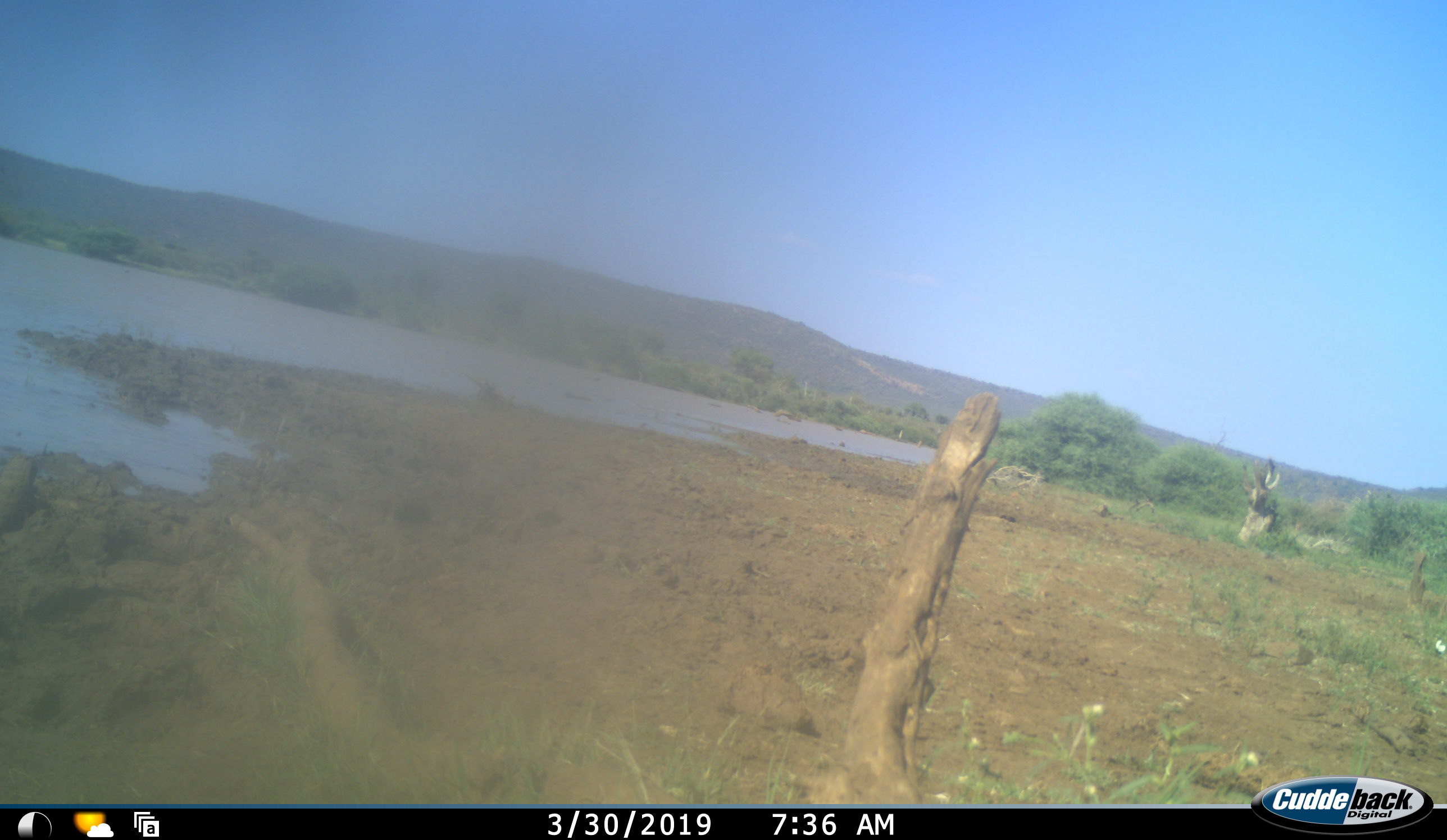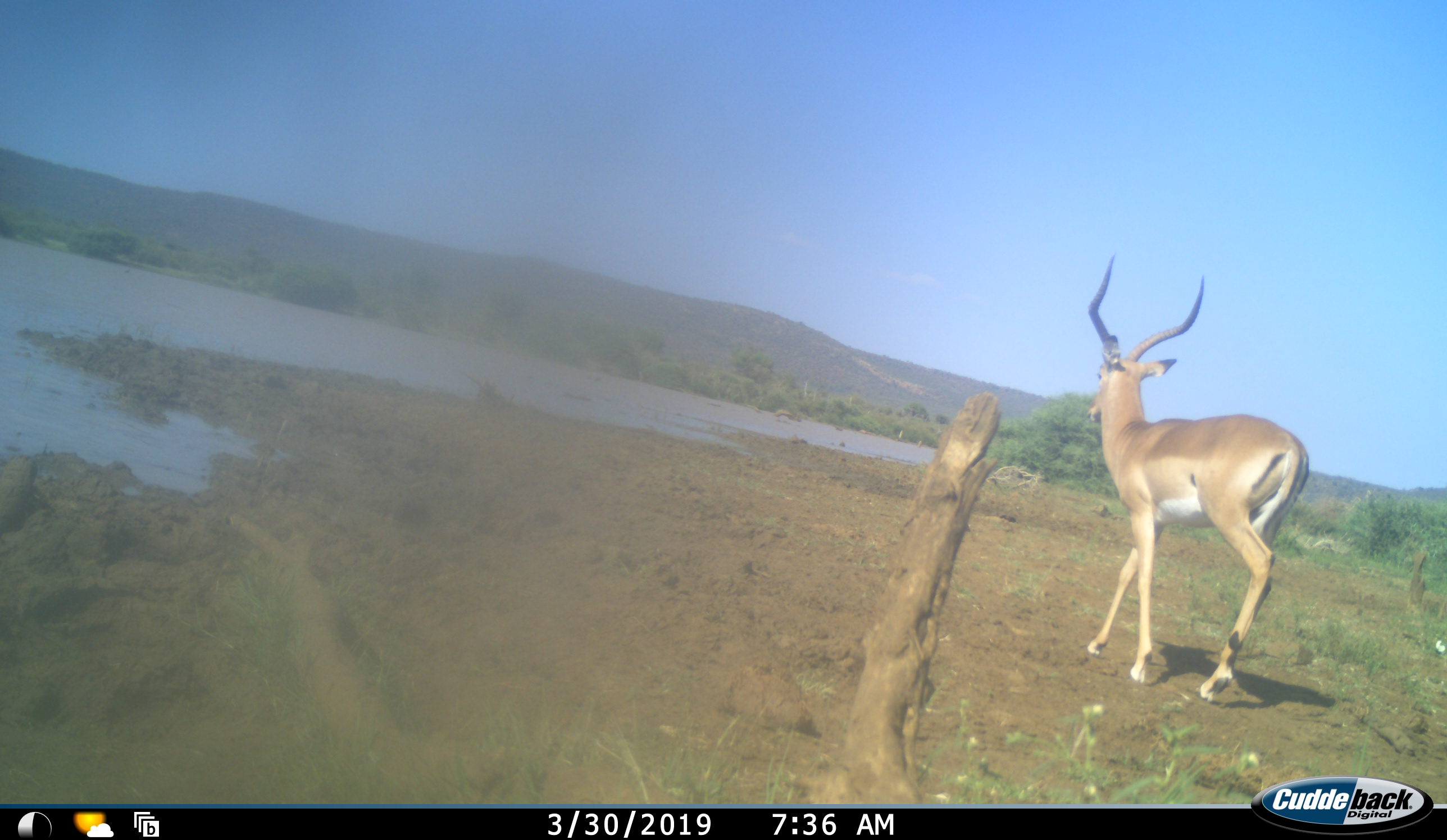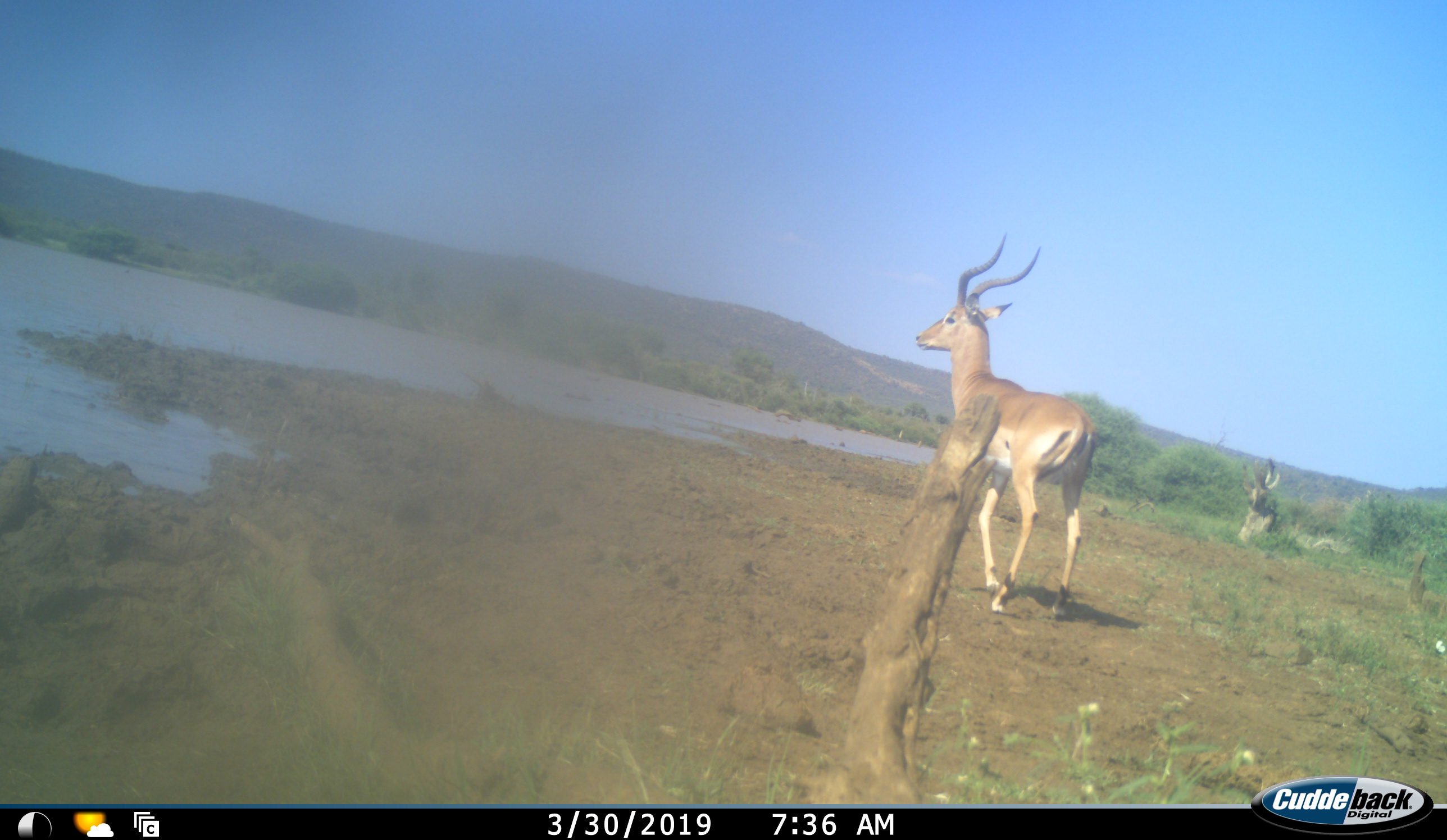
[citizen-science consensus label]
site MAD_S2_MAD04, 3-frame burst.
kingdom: Animalia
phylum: Chordata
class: Mammalia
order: Artiodactyla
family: Bovidae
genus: Aepyceros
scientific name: Aepyceros melampus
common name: impala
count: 1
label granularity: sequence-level